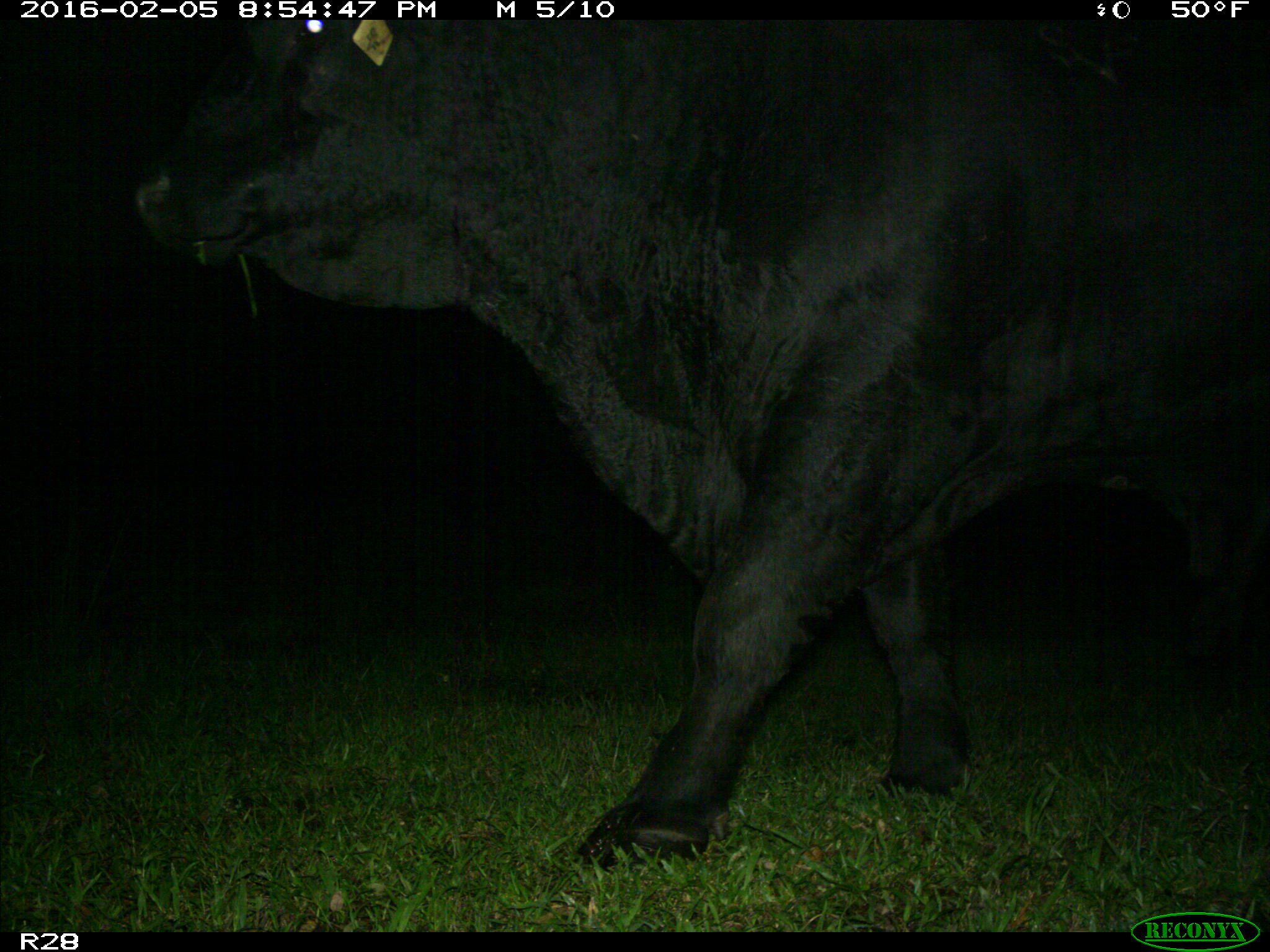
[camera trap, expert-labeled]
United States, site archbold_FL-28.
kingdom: Animalia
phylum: Chordata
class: Mammalia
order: Artiodactyla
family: Bovidae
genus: Bos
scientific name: Bos taurus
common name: domestic cow